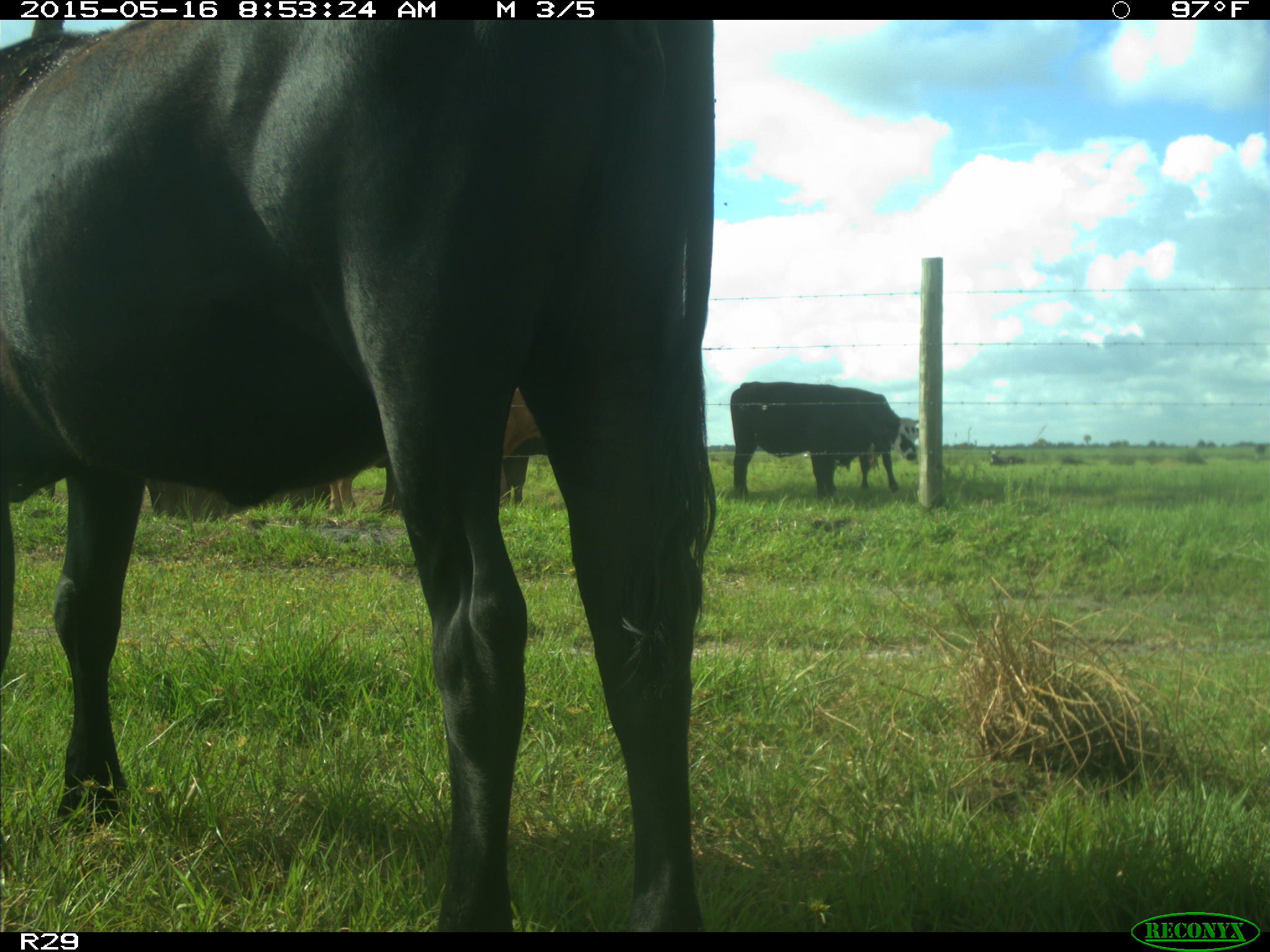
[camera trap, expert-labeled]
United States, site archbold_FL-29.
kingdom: Animalia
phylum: Chordata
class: Mammalia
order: Artiodactyla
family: Bovidae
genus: Bos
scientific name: Bos taurus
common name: domestic cow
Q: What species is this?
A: Bos taurus (domestic cow).